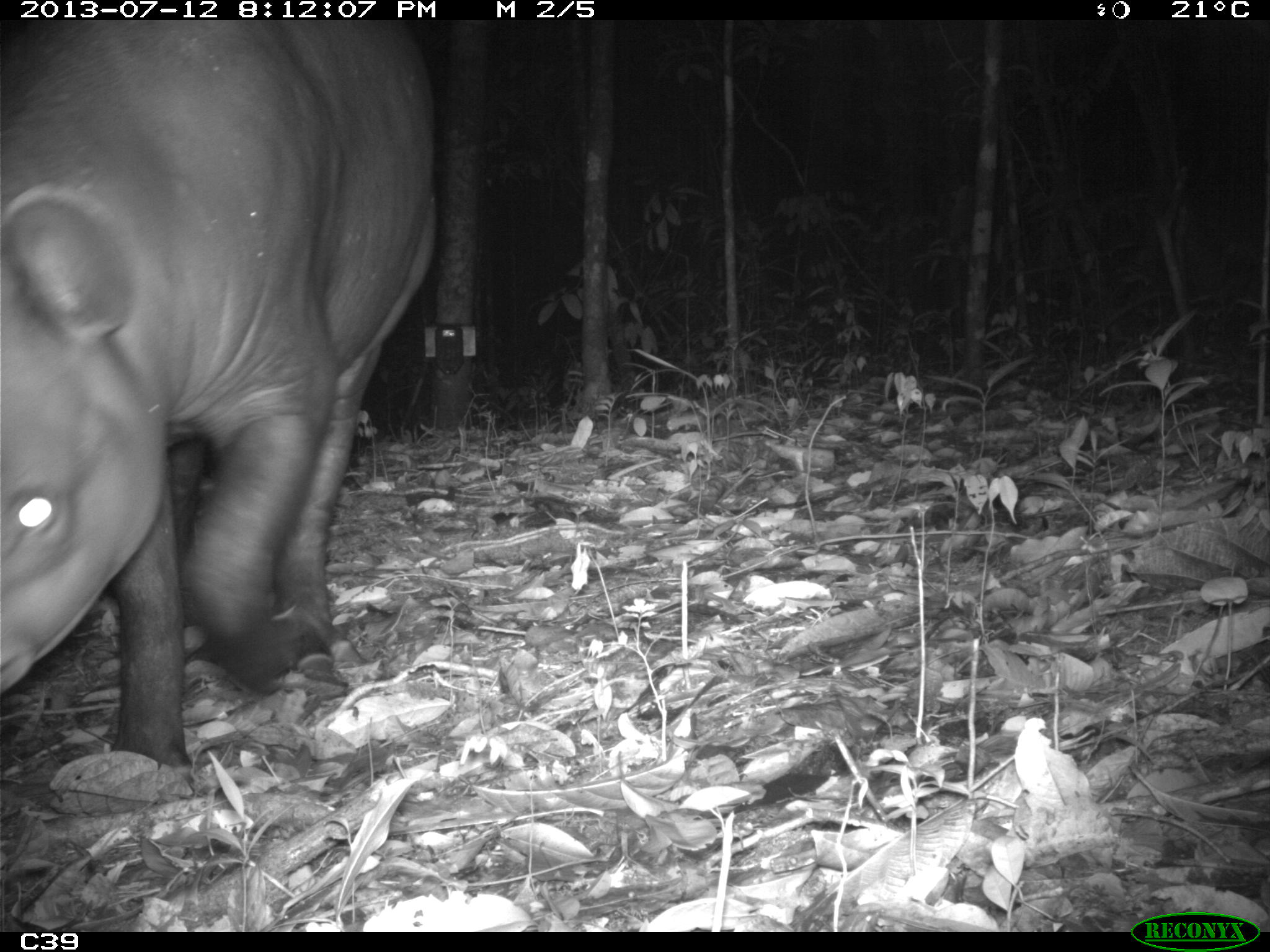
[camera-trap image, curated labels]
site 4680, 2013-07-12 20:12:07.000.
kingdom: Animalia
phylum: Chordata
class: Mammalia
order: Perissodactyla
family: Tapiridae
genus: Tapirus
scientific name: Tapirus terrestris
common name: south american tapir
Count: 1.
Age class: adult.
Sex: male.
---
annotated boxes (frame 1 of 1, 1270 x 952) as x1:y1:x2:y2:
tapirus terrestris: 0:15:438:770